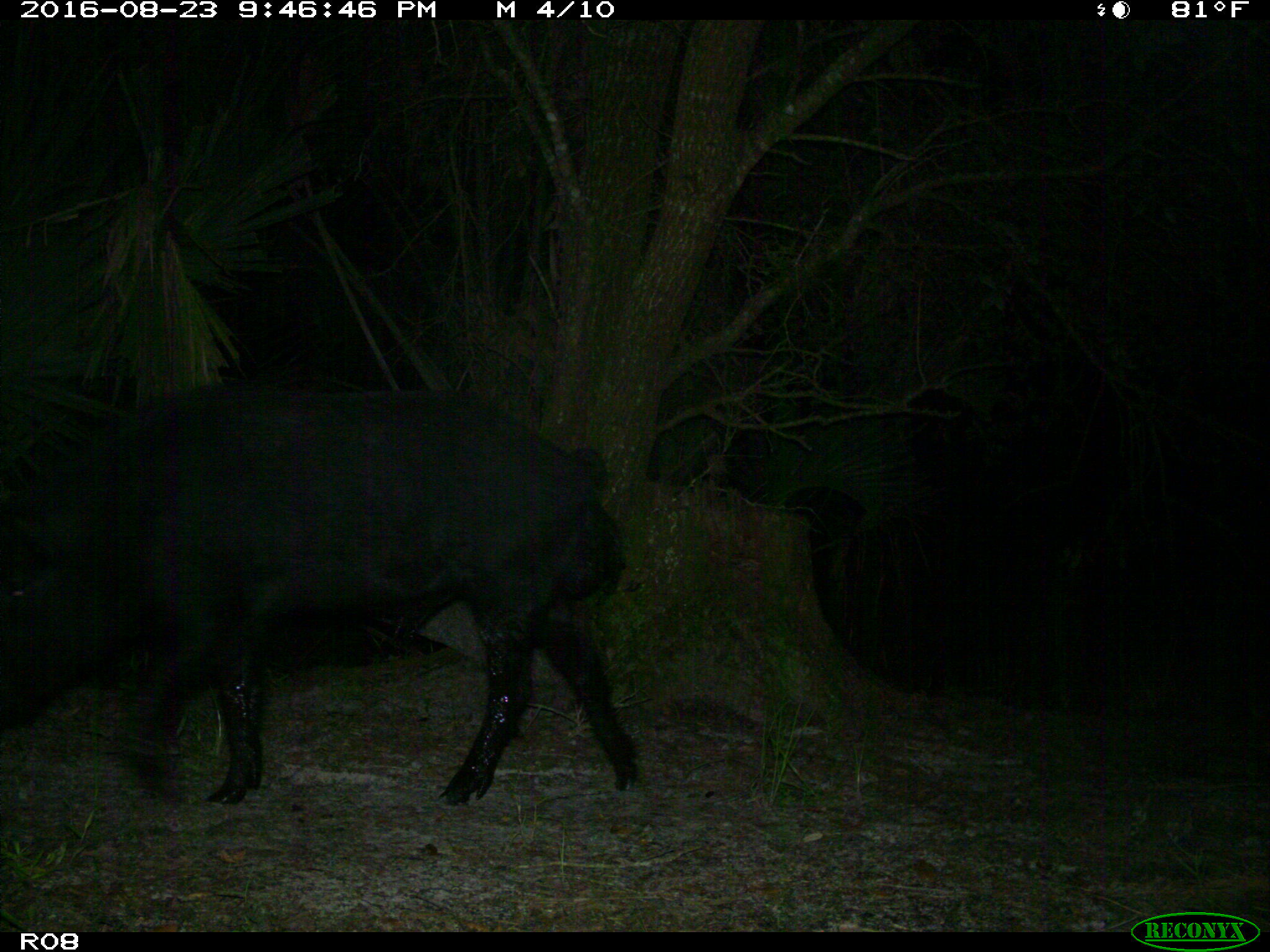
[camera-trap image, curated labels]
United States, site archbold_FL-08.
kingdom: Animalia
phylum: Chordata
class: Mammalia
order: Artiodactyla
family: Suidae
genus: Sus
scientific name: Sus scrofa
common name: wild boar